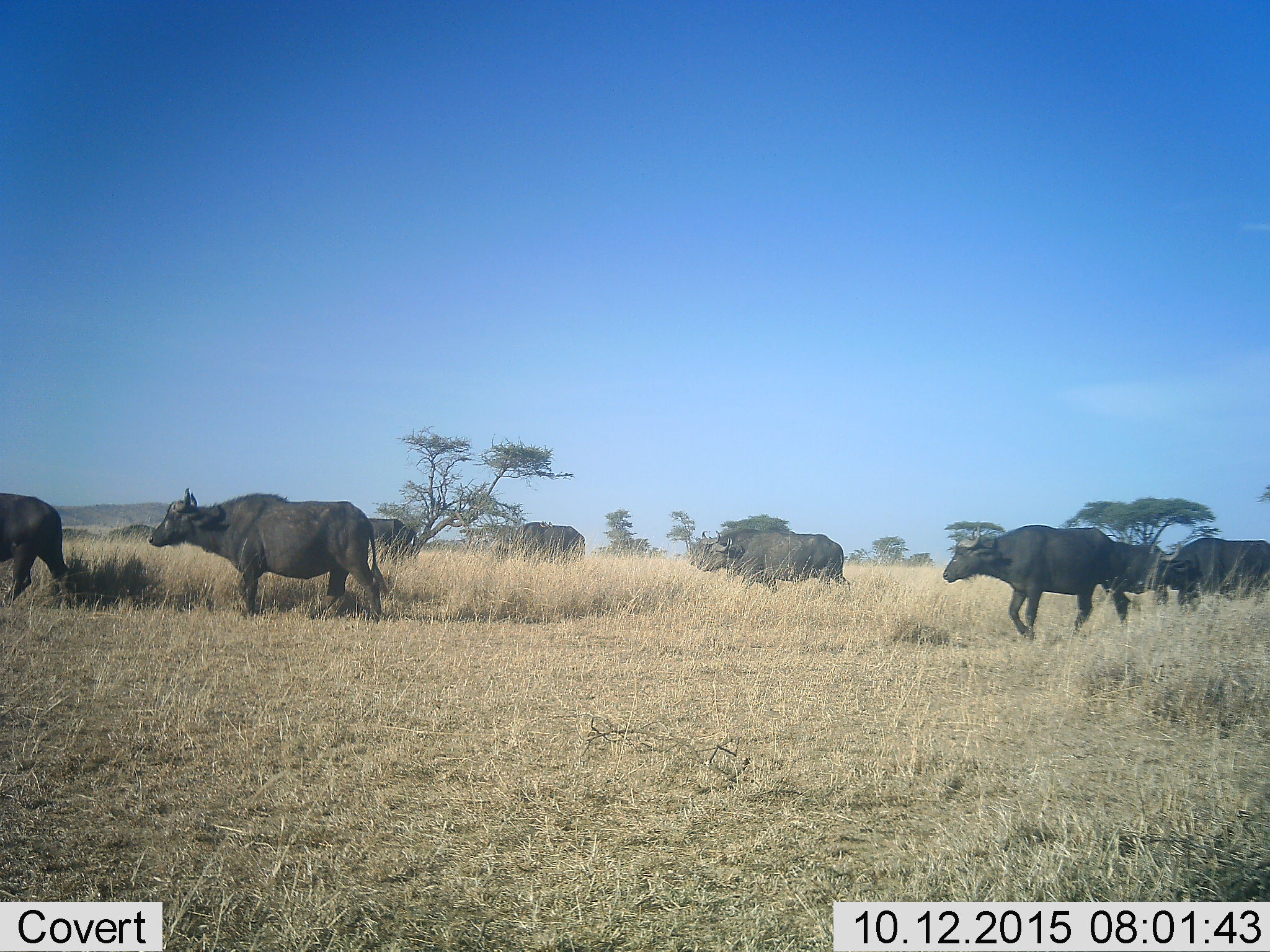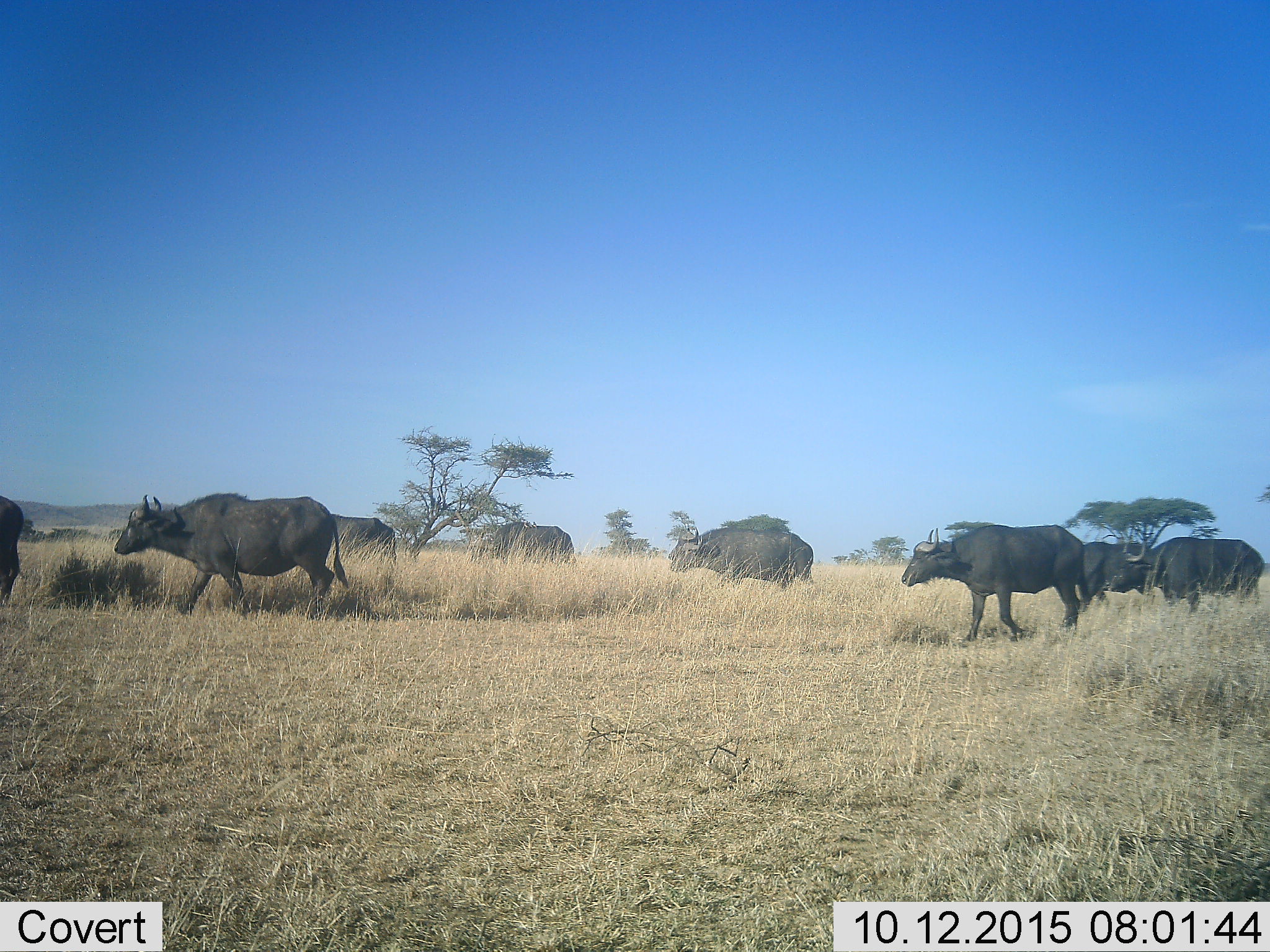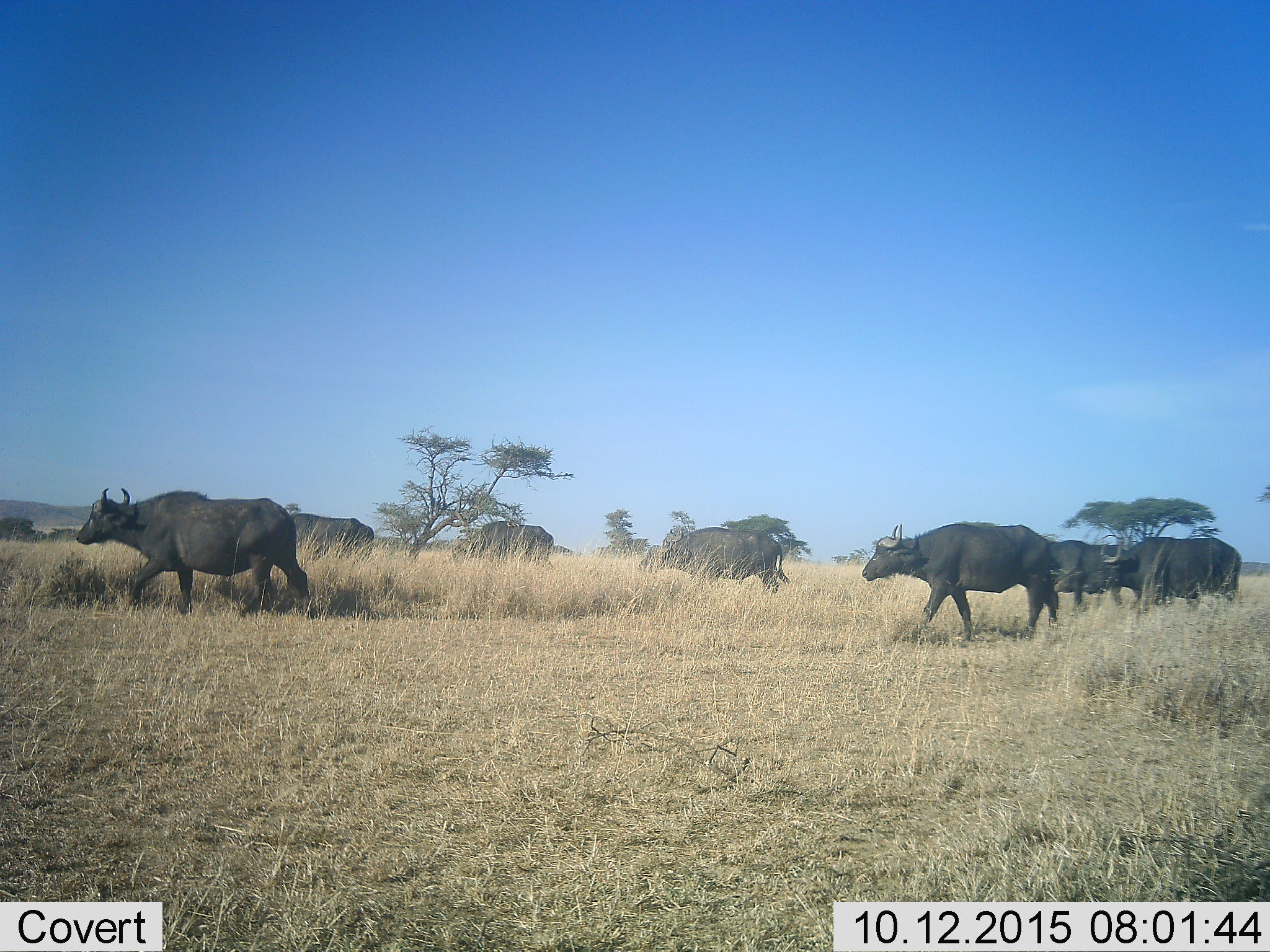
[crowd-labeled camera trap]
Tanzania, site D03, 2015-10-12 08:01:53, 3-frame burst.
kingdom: Animalia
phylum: Chordata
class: Mammalia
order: Artiodactyla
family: Bovidae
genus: Syncerus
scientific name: Syncerus caffer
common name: cape buffalo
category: buffalo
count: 9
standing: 6%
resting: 0%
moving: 94%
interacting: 0%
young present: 0%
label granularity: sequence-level